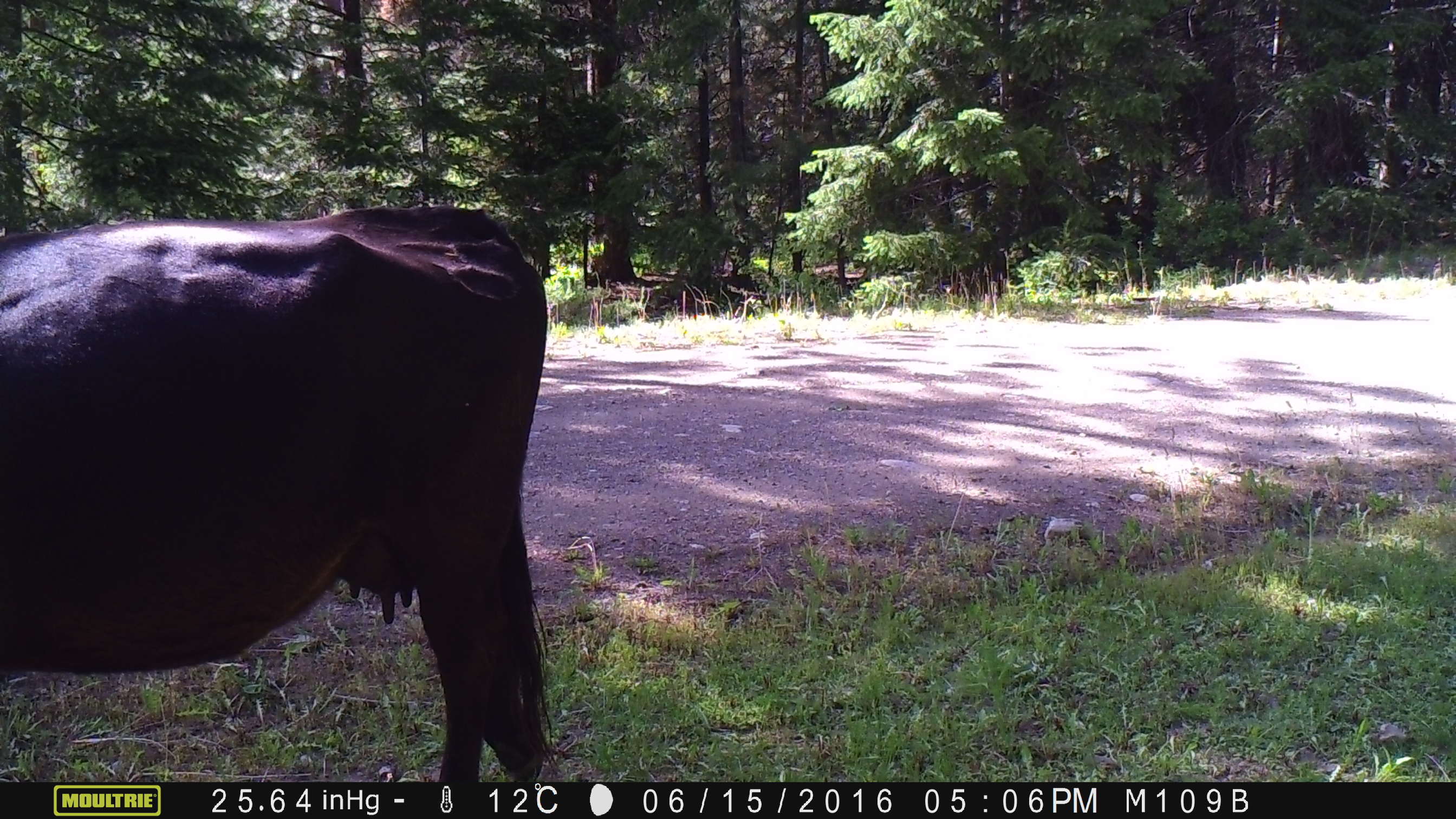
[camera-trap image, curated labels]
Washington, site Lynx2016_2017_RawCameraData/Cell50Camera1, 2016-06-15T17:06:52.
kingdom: Animalia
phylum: Chordata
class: Mammalia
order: Artiodactyla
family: Bovidae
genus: Bos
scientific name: Bos taurus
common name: domestic cattle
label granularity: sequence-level